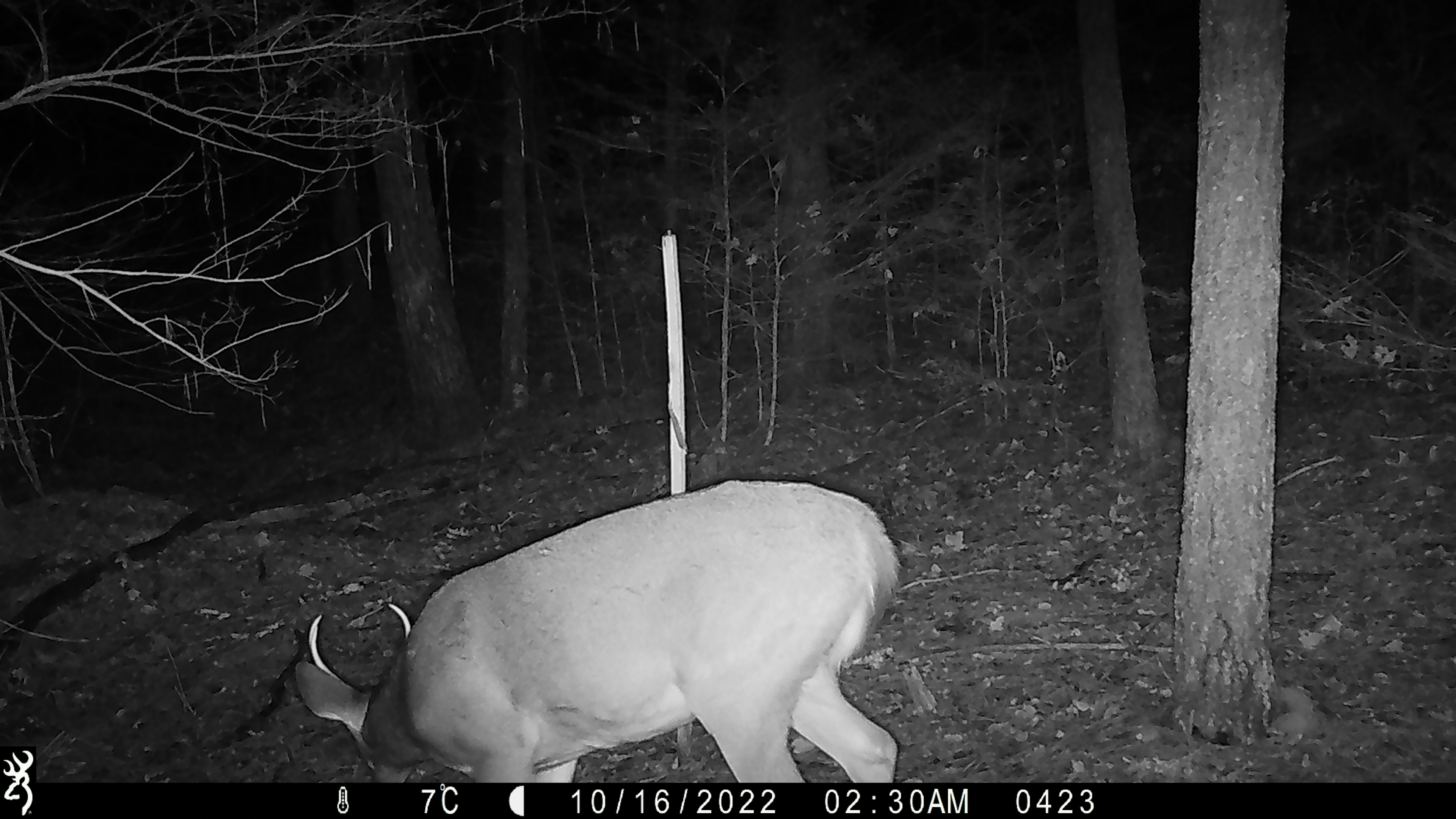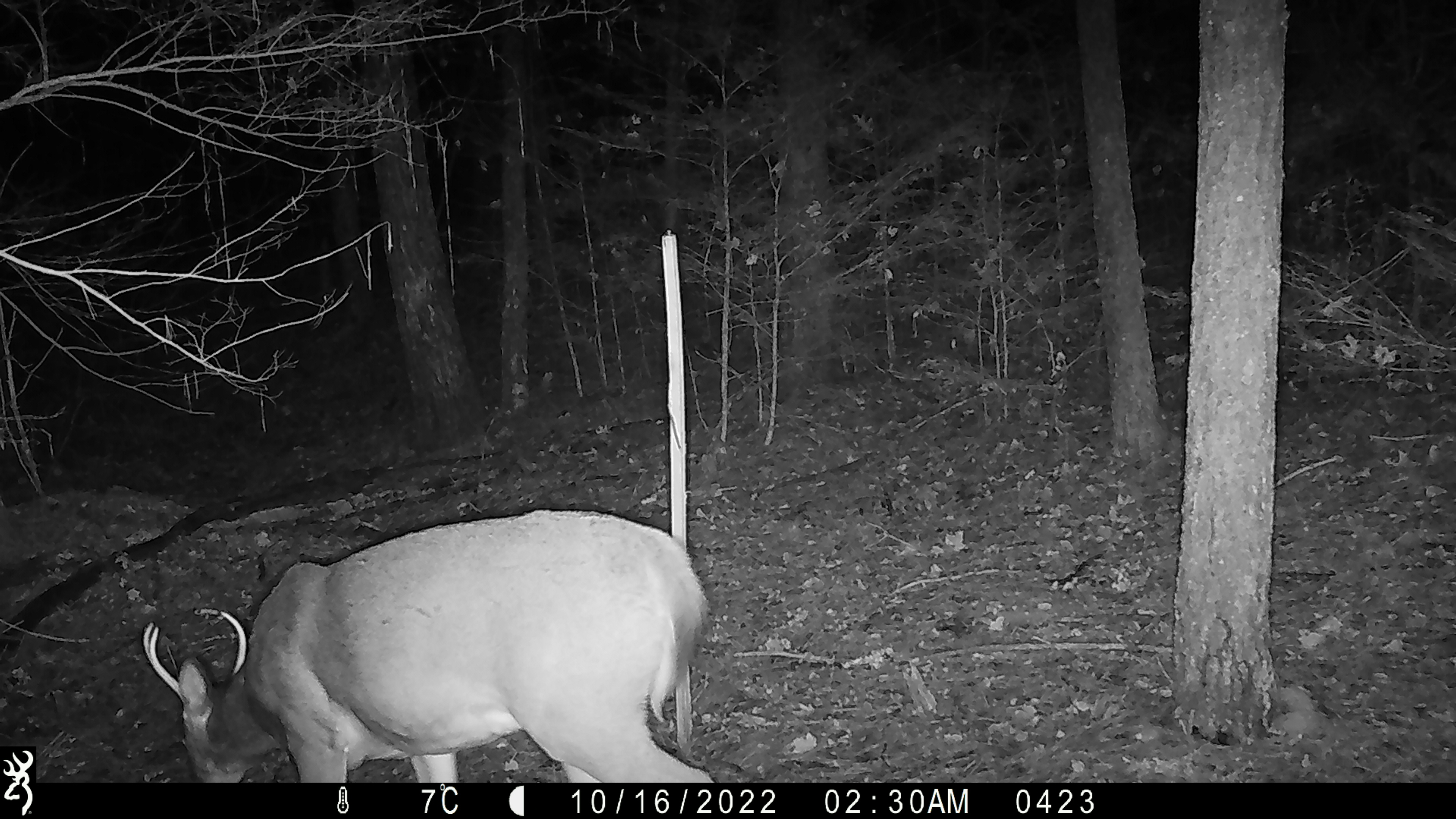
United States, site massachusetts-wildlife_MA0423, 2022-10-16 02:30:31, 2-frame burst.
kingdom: Animalia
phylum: Chordata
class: Mammalia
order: Artiodactyla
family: Cervidae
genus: Odocoileus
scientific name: Odocoileus virginianus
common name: white-tailed deer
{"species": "white-tailed deer (Odocoileus virginianus)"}